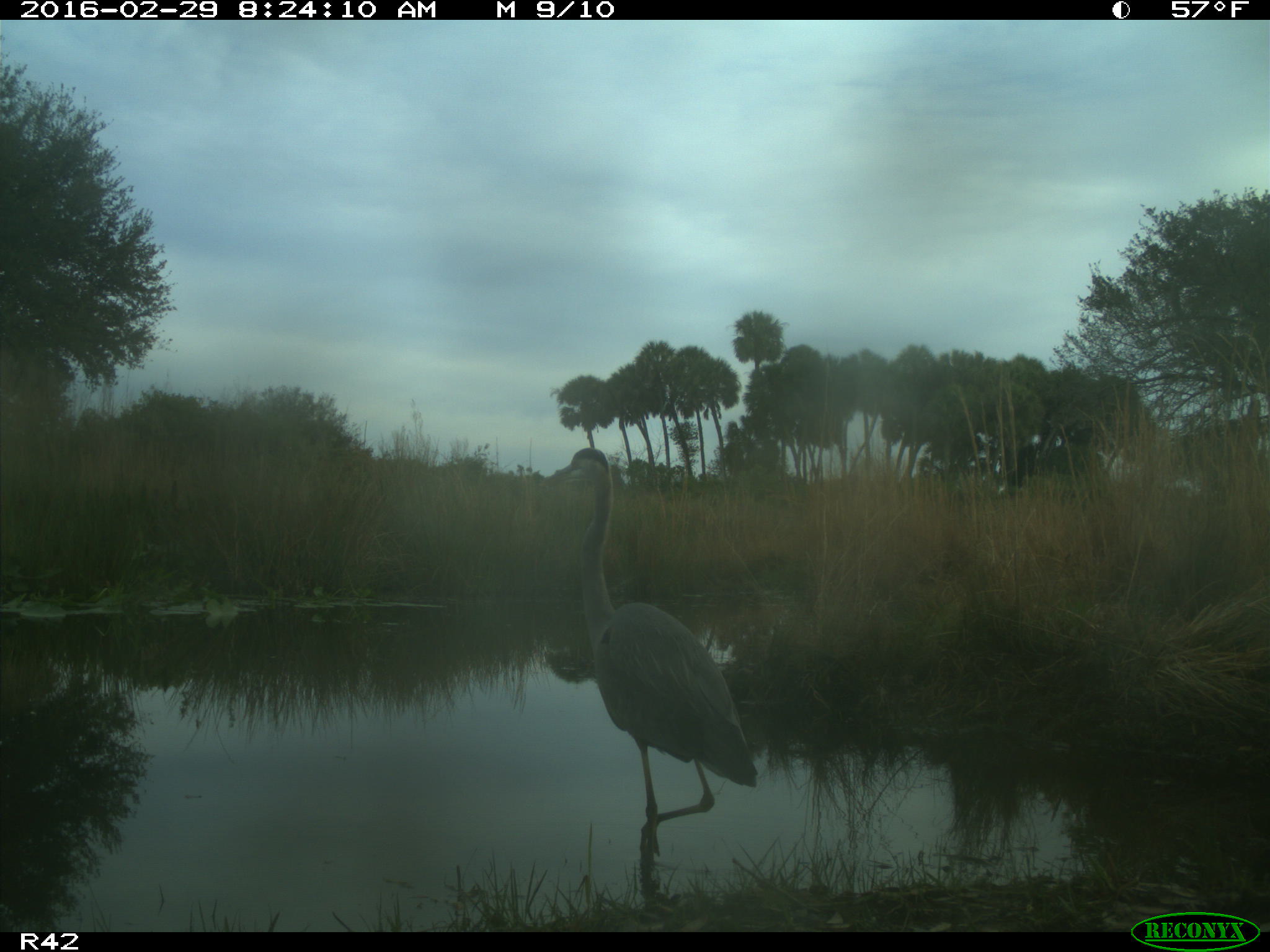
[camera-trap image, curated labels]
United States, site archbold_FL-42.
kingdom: Animalia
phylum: Chordata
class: Aves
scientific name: Aves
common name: birds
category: unidentified bird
Unidentified bird (birds) (Aves).